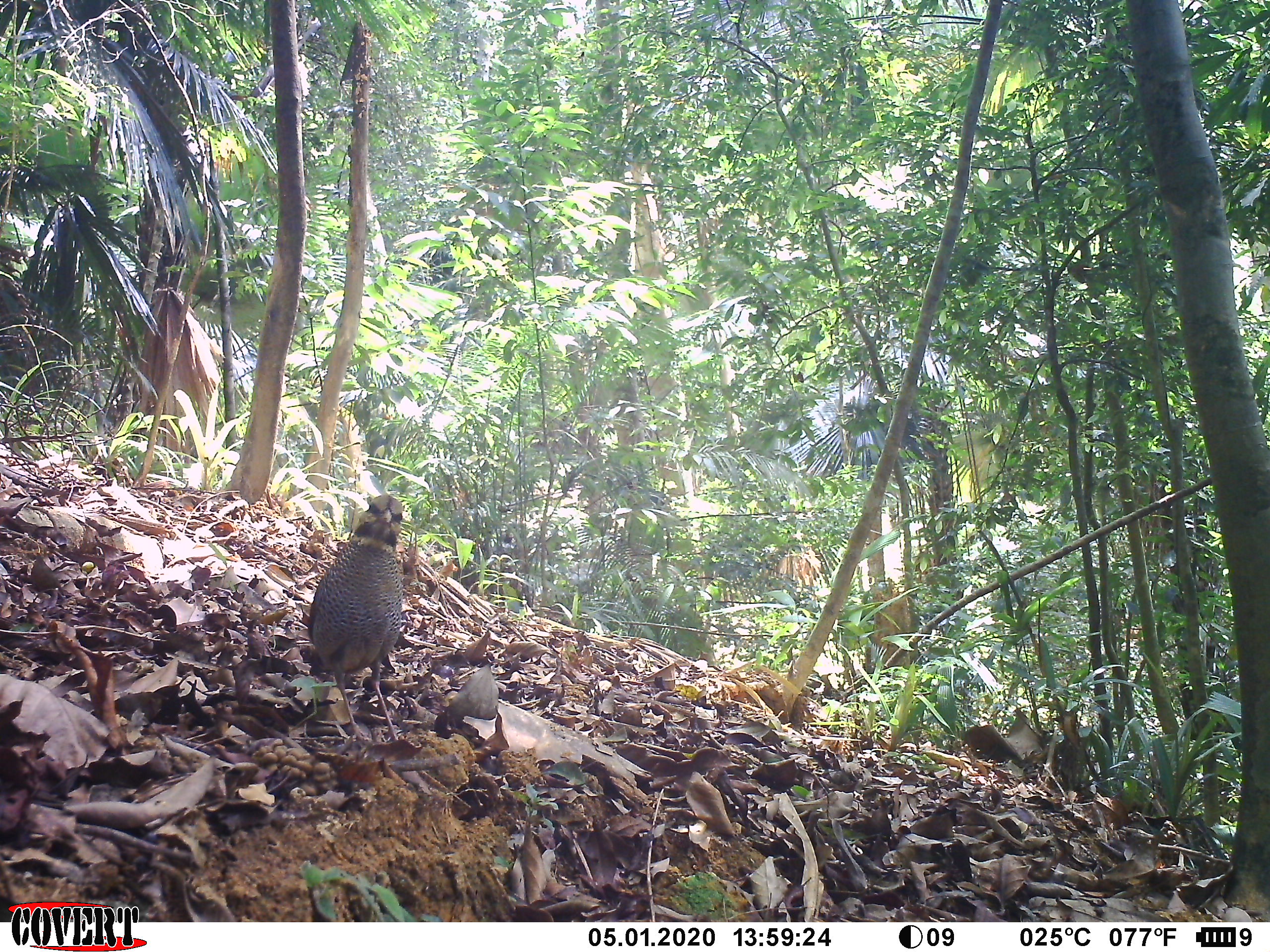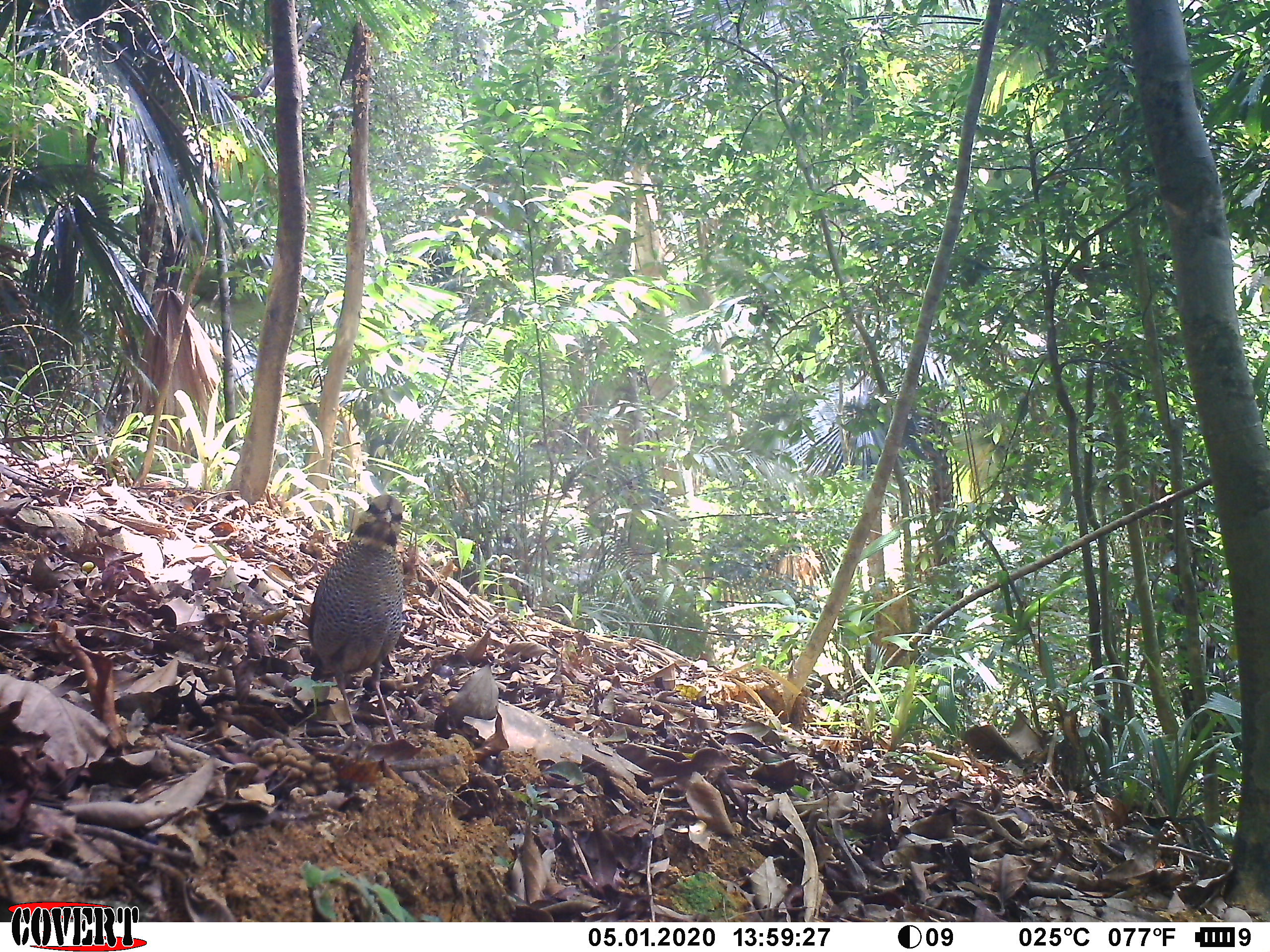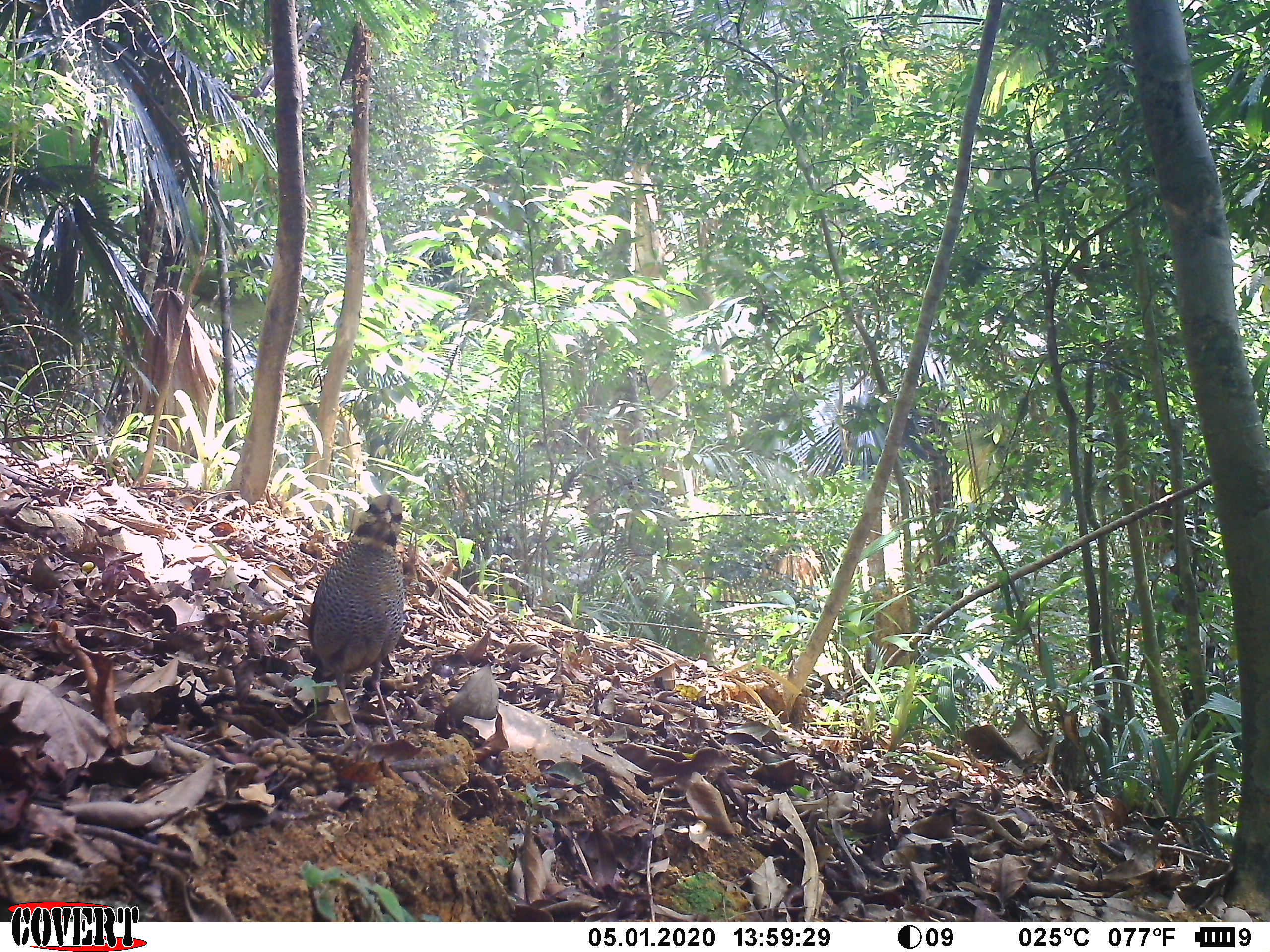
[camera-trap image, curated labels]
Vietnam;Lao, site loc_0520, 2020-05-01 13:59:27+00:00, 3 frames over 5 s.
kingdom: Animalia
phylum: Chordata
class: Aves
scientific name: Aves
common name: bird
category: unidentified bird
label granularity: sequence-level